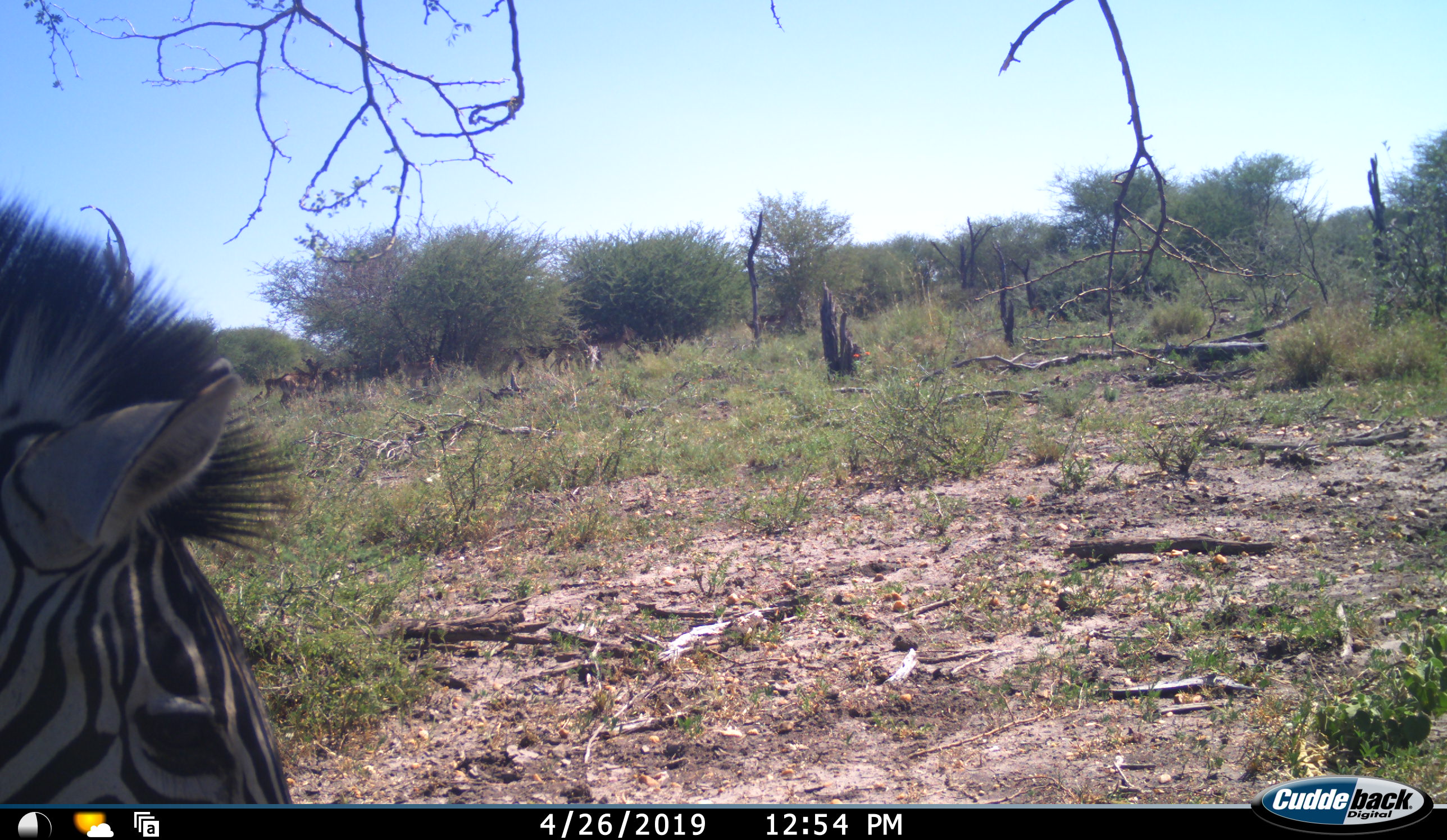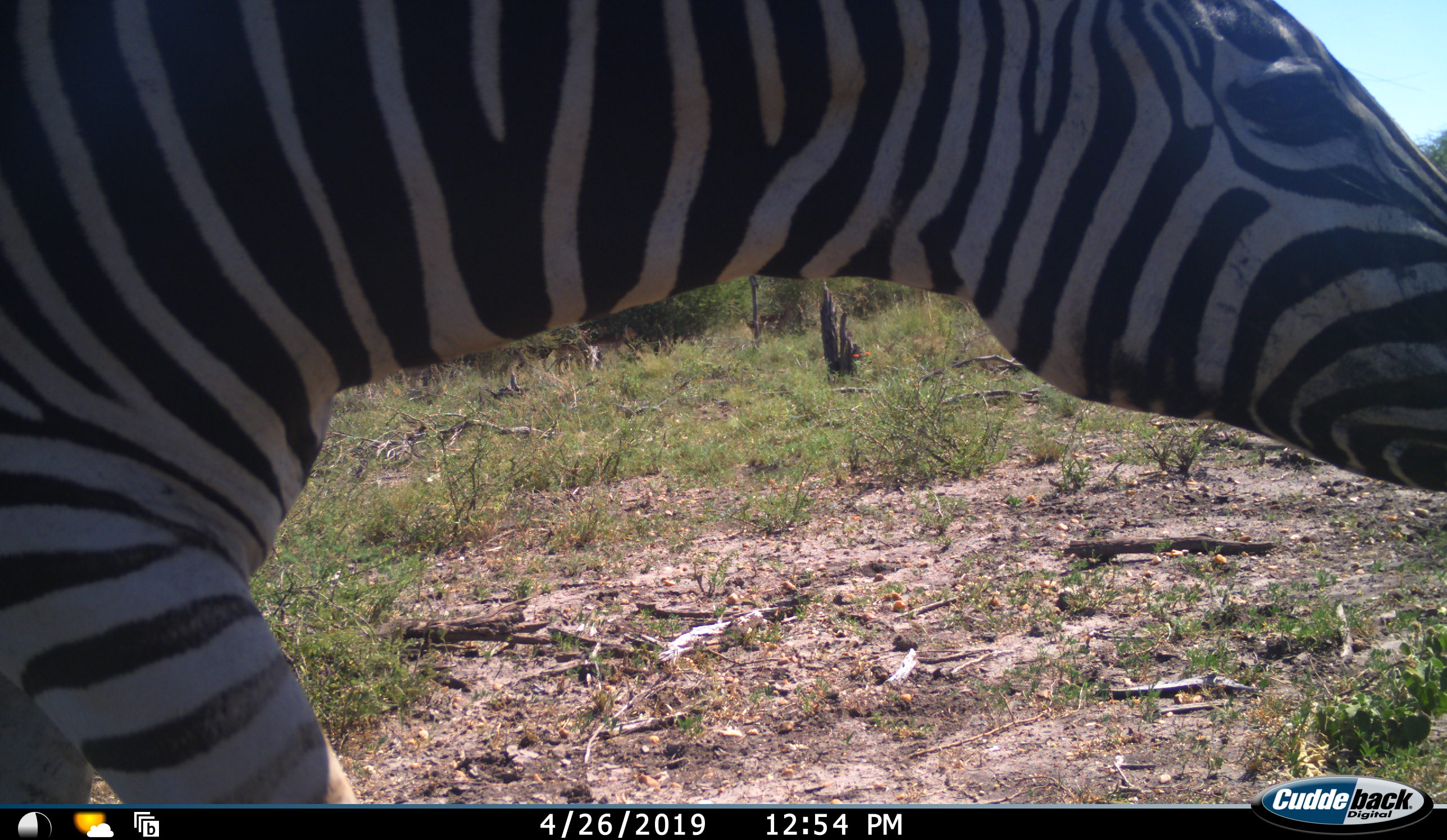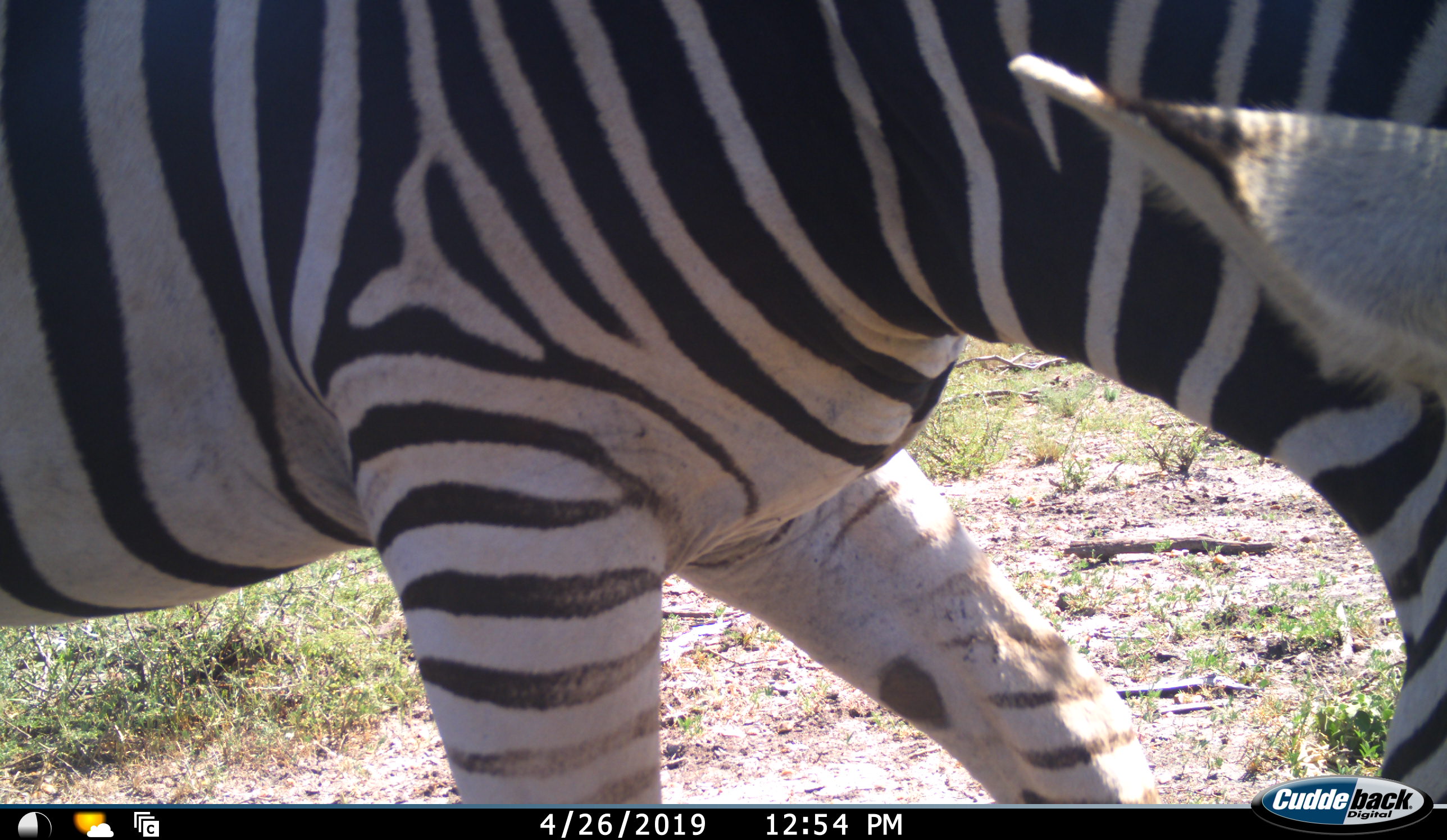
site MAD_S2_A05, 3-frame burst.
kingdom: Animalia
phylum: Chordata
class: Mammalia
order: Perissodactyla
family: Equidae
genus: Equus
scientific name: Equus quagga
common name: plains zebra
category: zebraplains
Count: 1.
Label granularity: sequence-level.